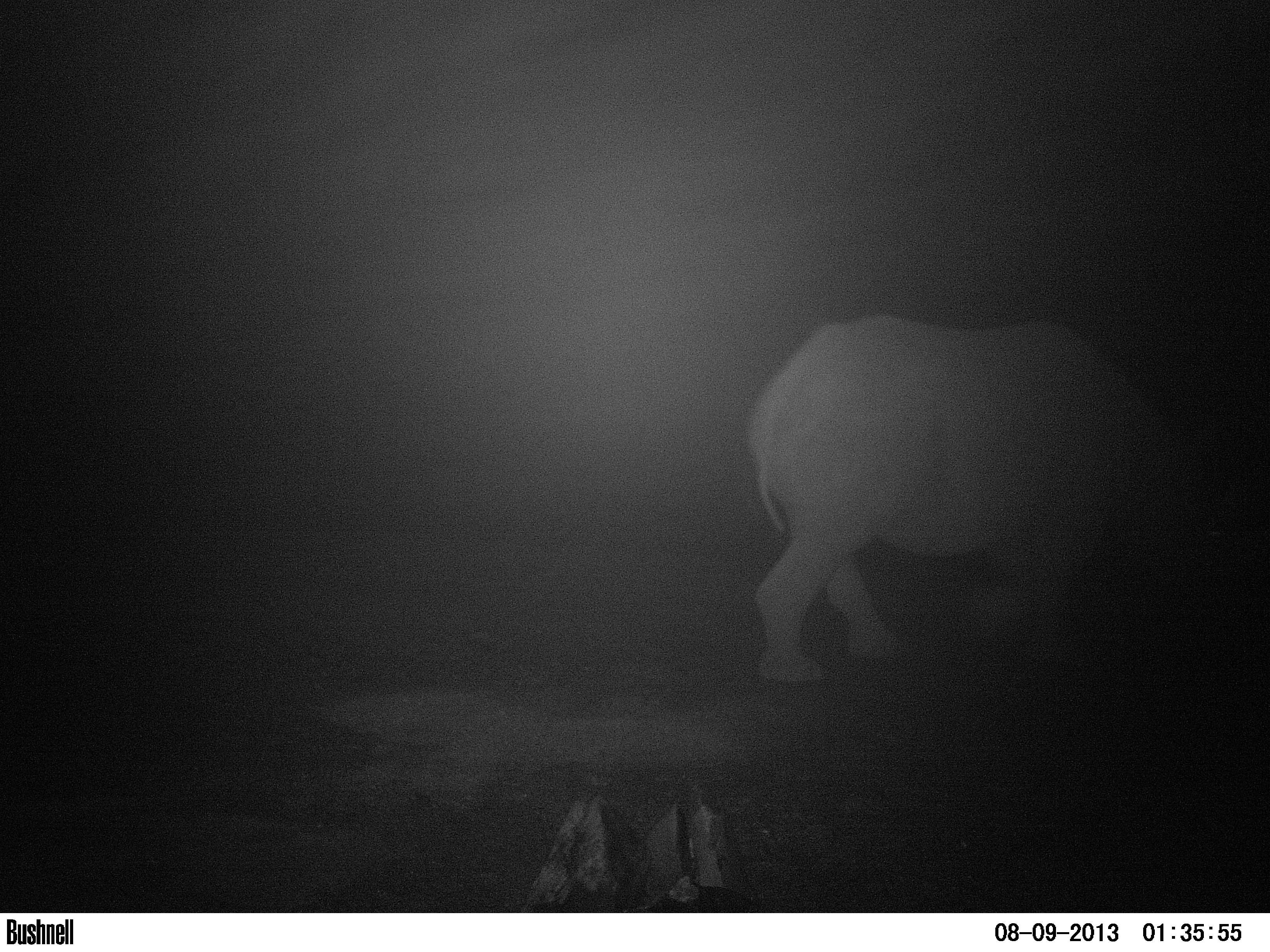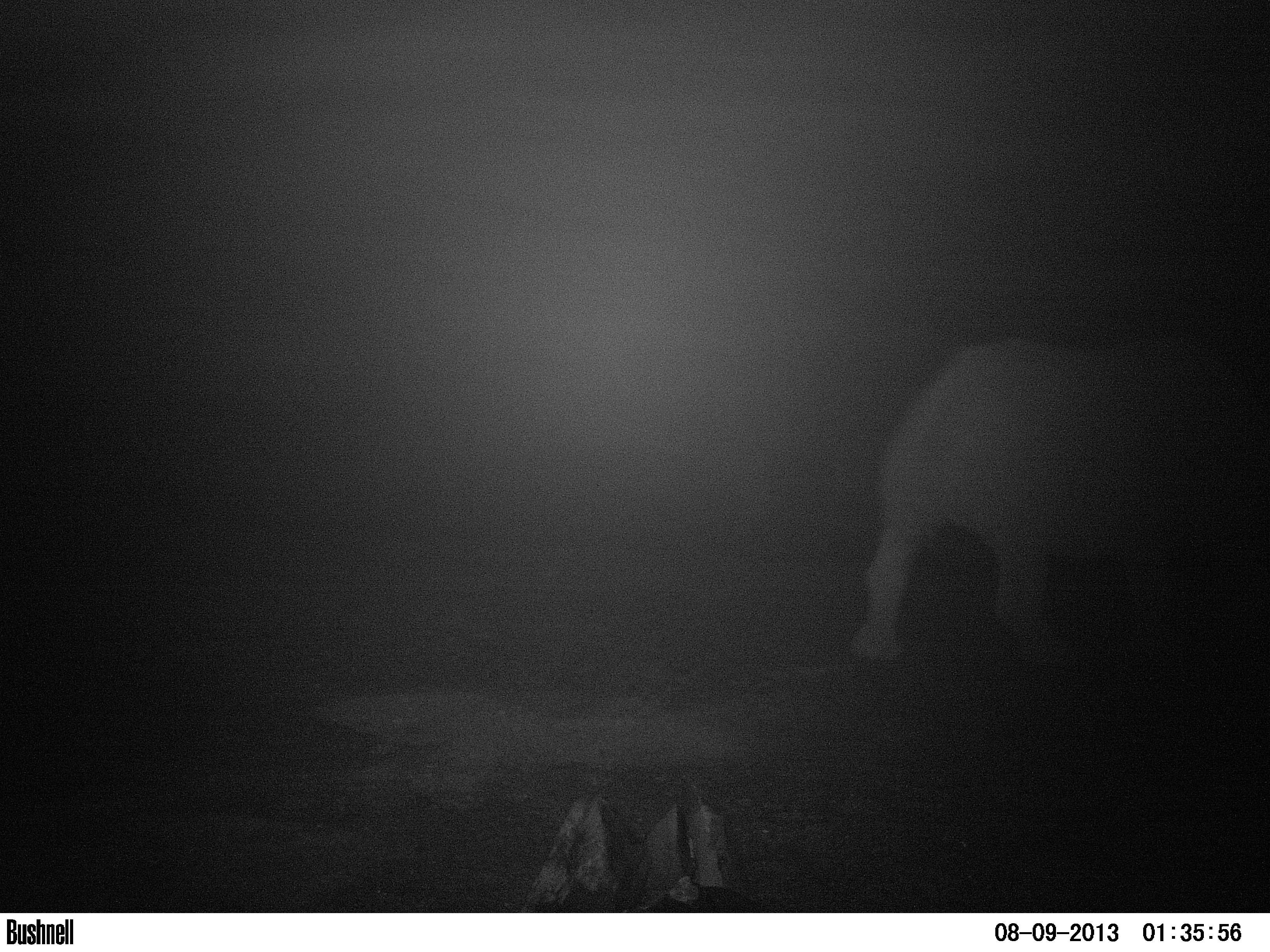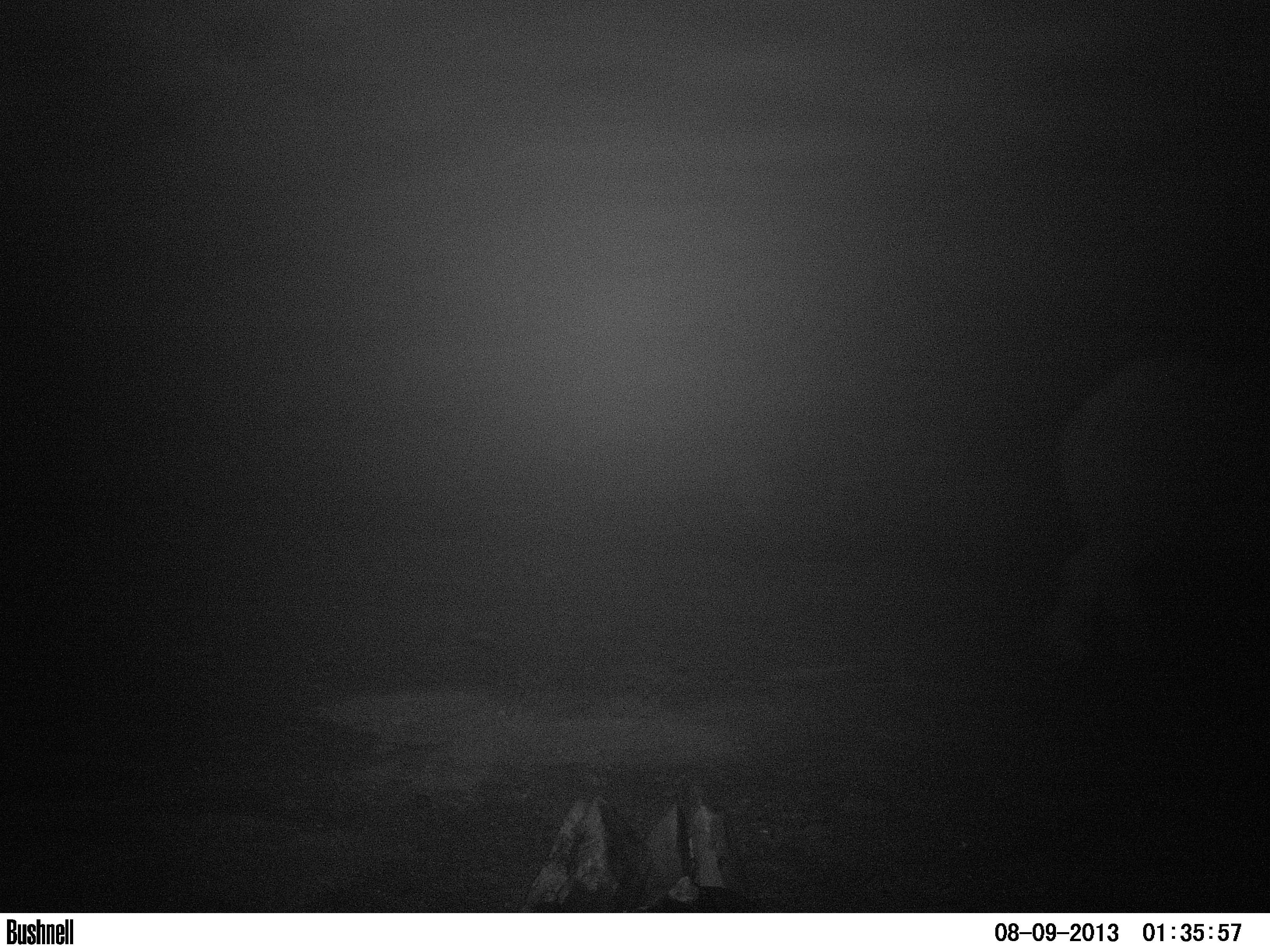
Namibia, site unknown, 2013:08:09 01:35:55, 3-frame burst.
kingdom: Animalia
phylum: Chordata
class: Mammalia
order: Perissodactyla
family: Rhinocerotidae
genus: Diceros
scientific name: Diceros bicornis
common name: black rhinoceros